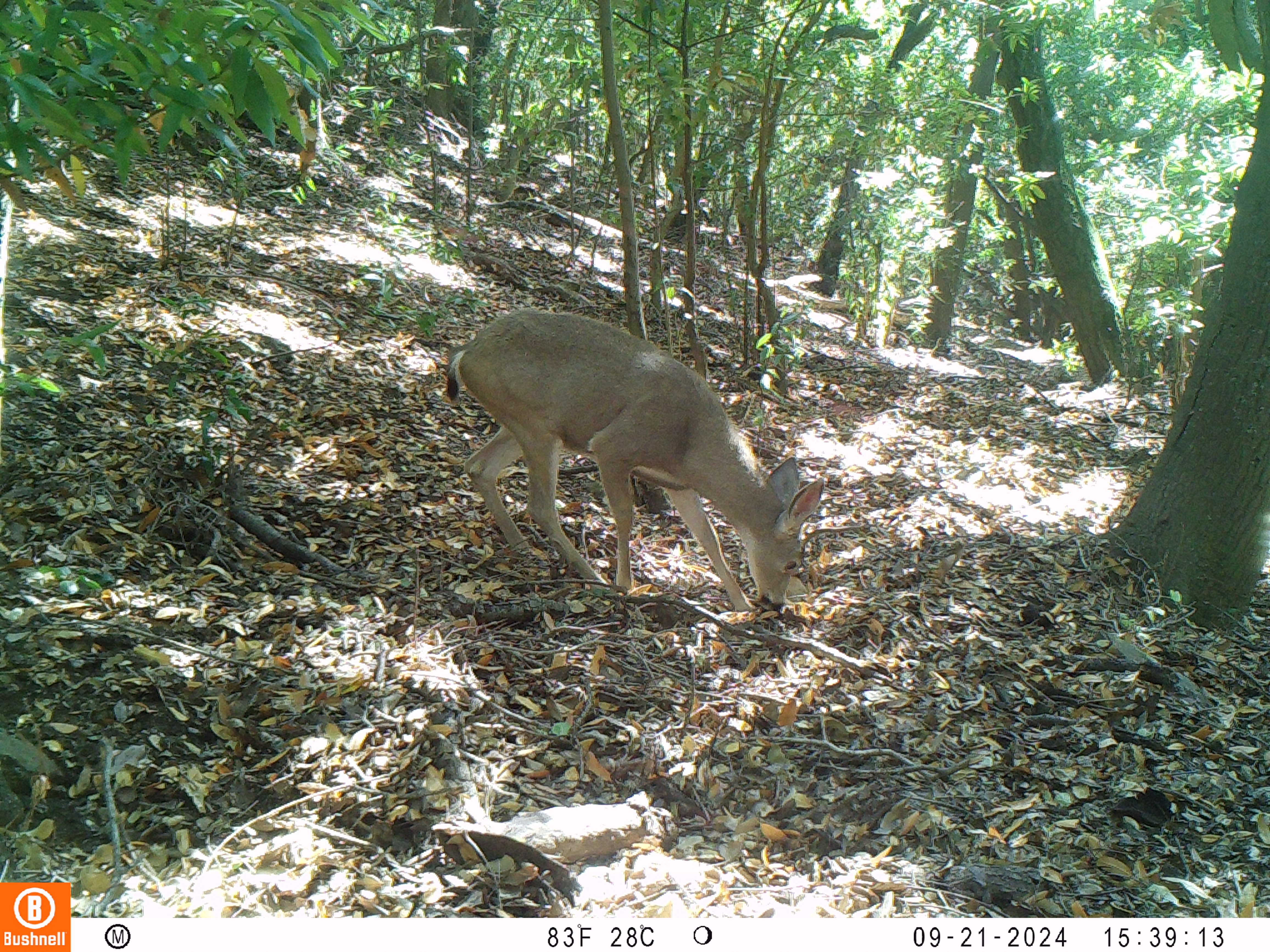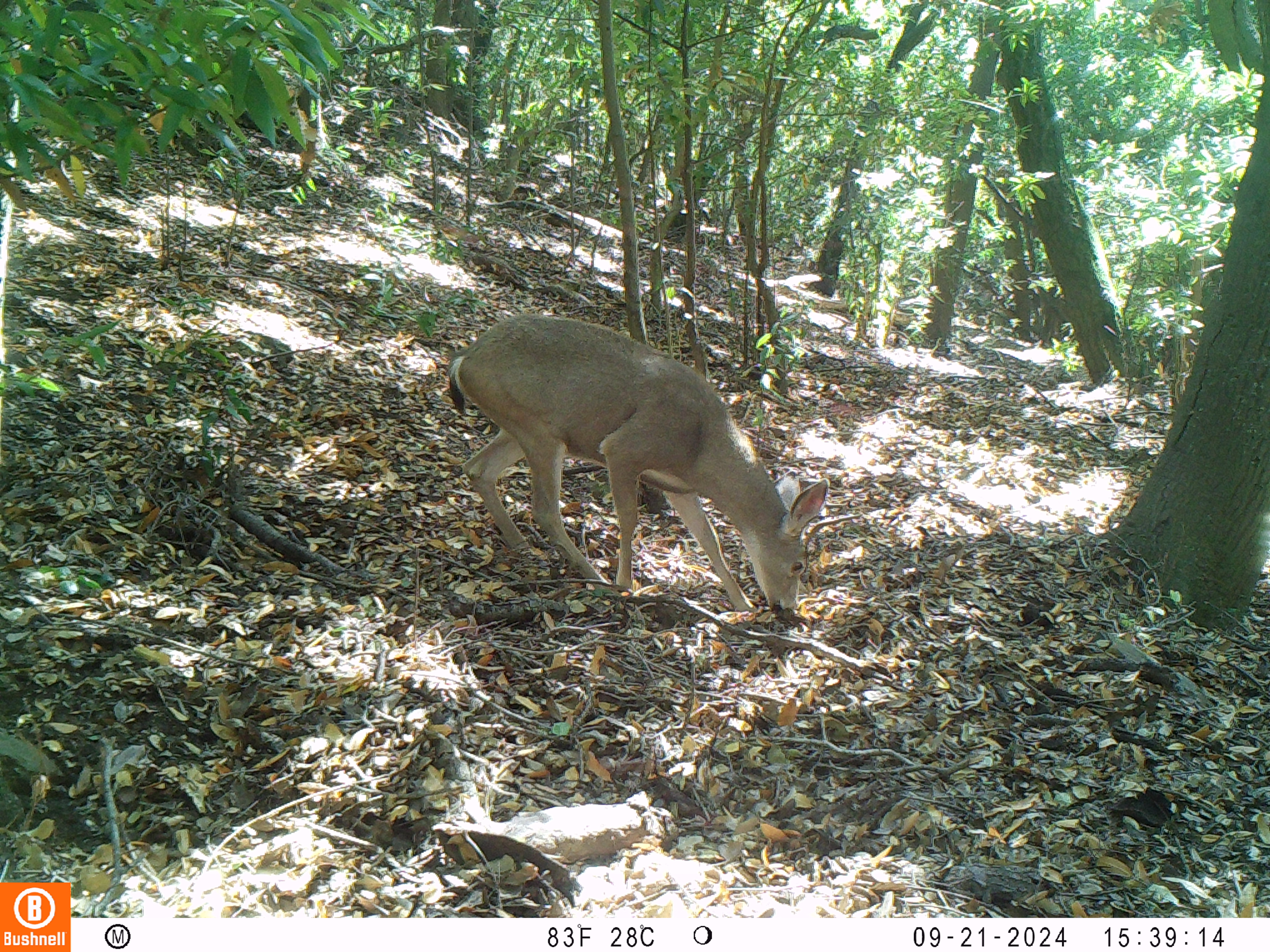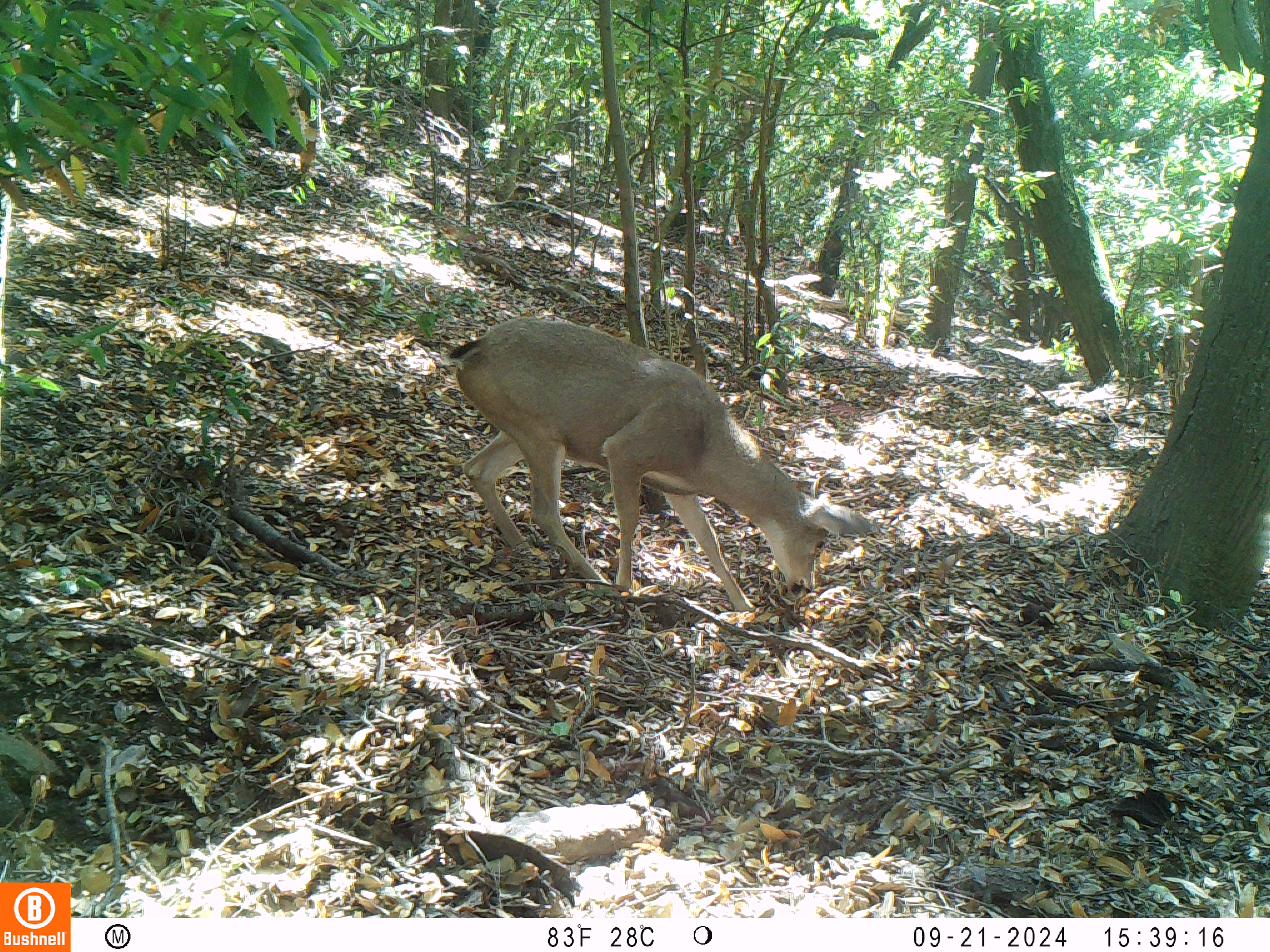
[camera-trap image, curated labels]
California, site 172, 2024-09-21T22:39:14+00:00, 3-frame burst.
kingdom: Animalia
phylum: Chordata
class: Mammalia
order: Artiodactyla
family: Cervidae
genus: Odocoileus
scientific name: Odocoileus hemionus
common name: mule deer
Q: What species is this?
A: Mule deer (Odocoileus hemionus).